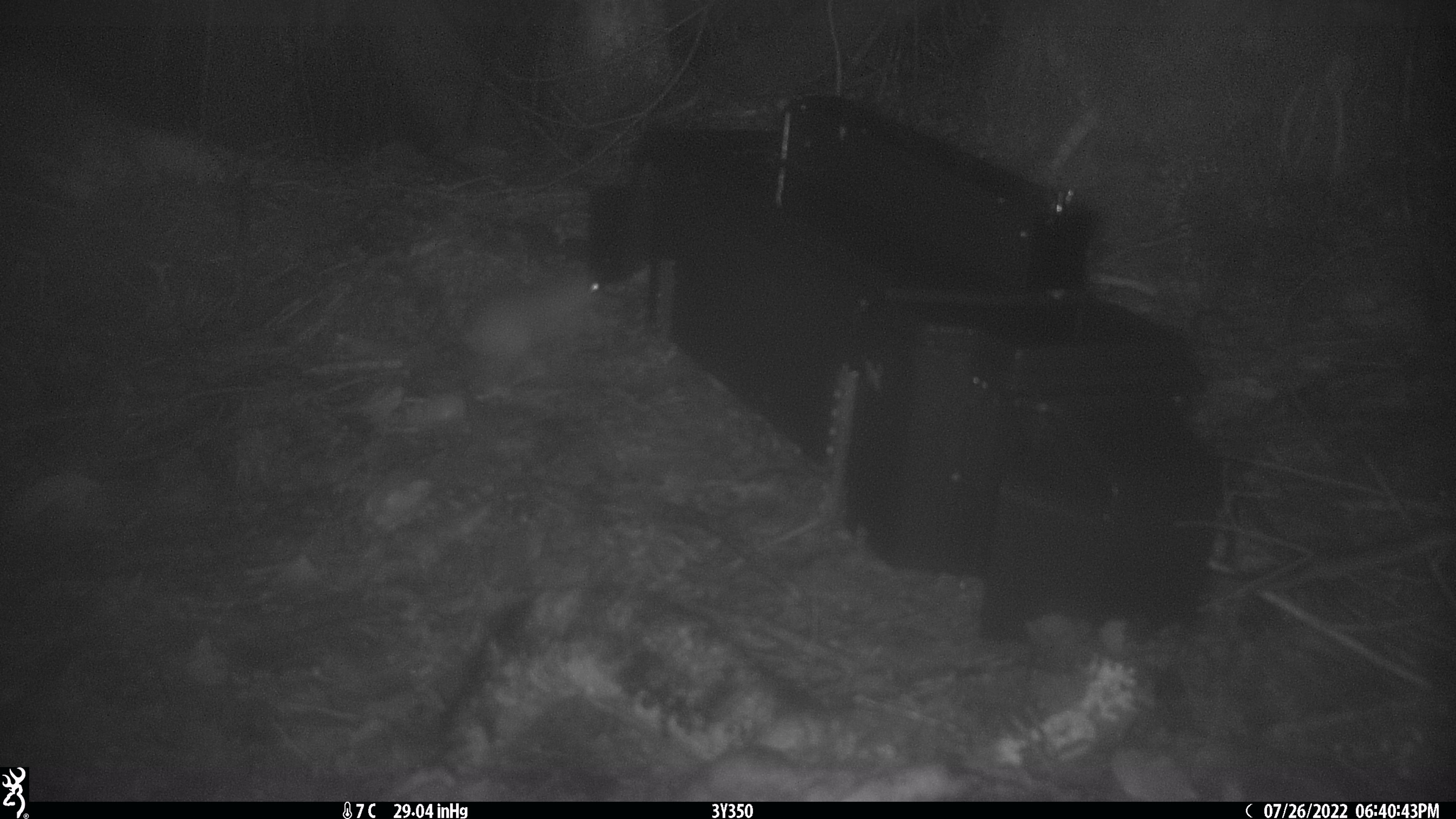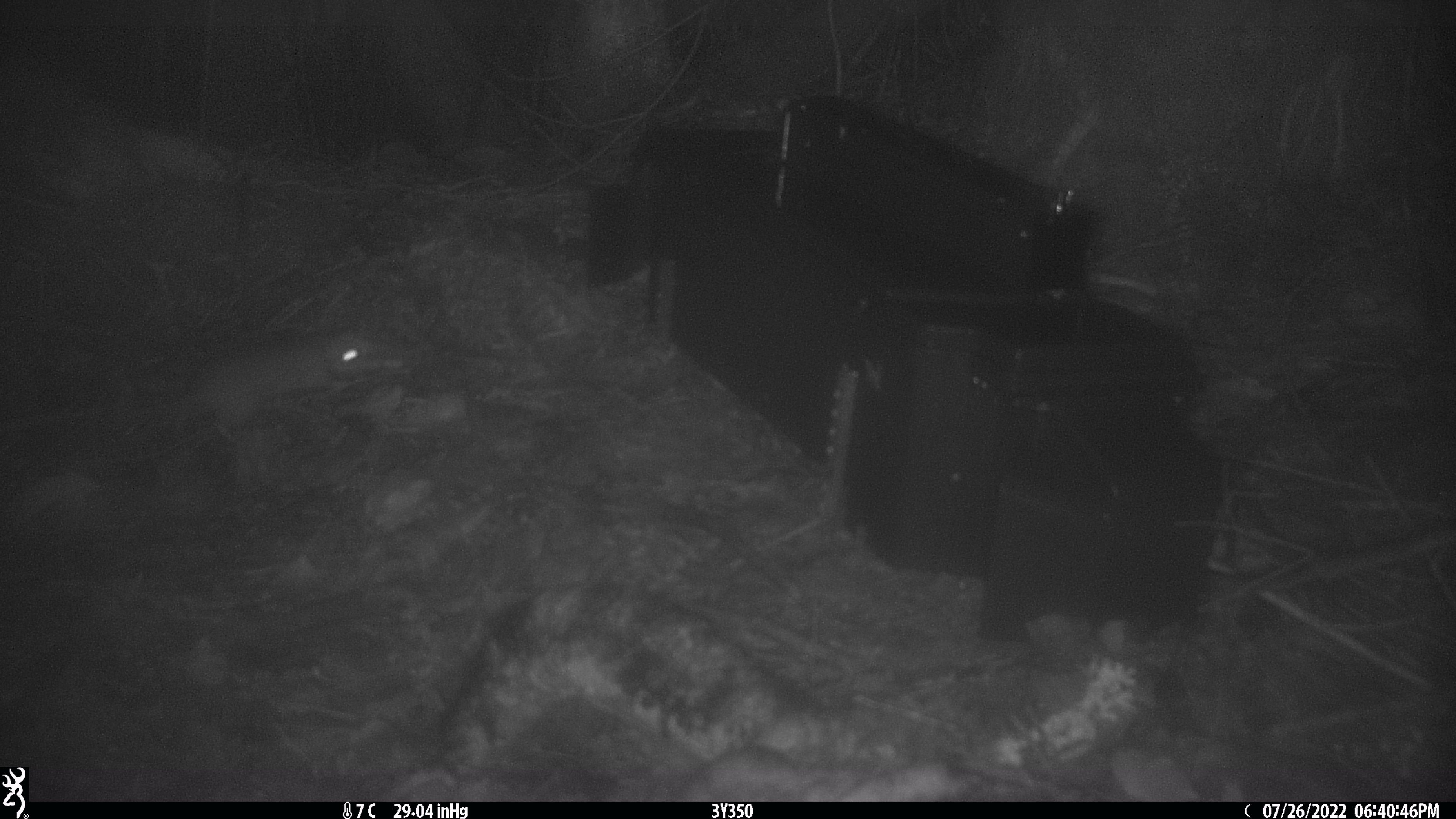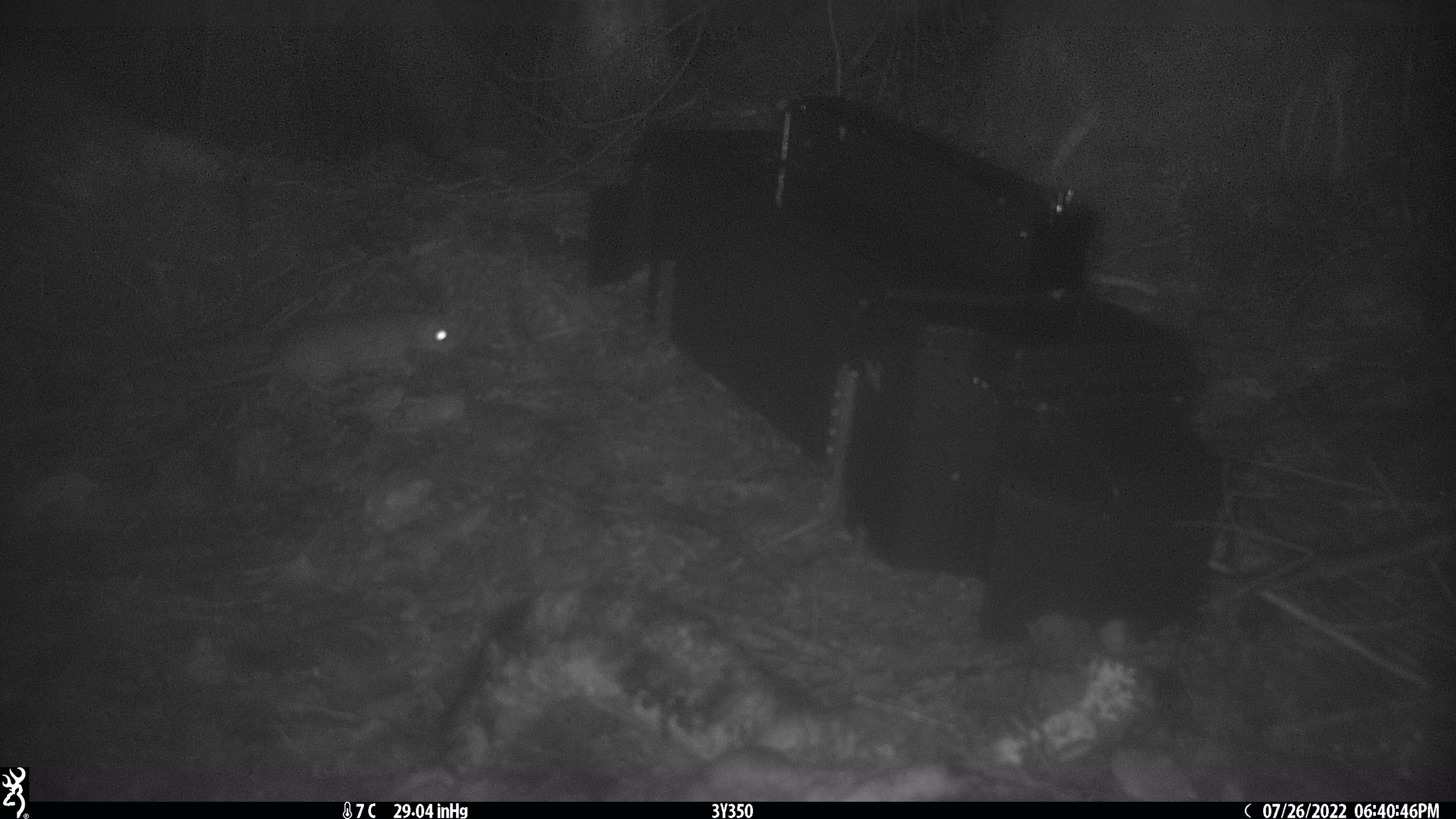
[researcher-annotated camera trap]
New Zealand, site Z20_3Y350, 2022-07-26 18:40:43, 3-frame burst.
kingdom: Animalia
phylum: Chordata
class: Mammalia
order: Rodentia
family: Muridae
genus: Rattus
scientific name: Rattus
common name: rat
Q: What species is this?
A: Rat (Rattus).